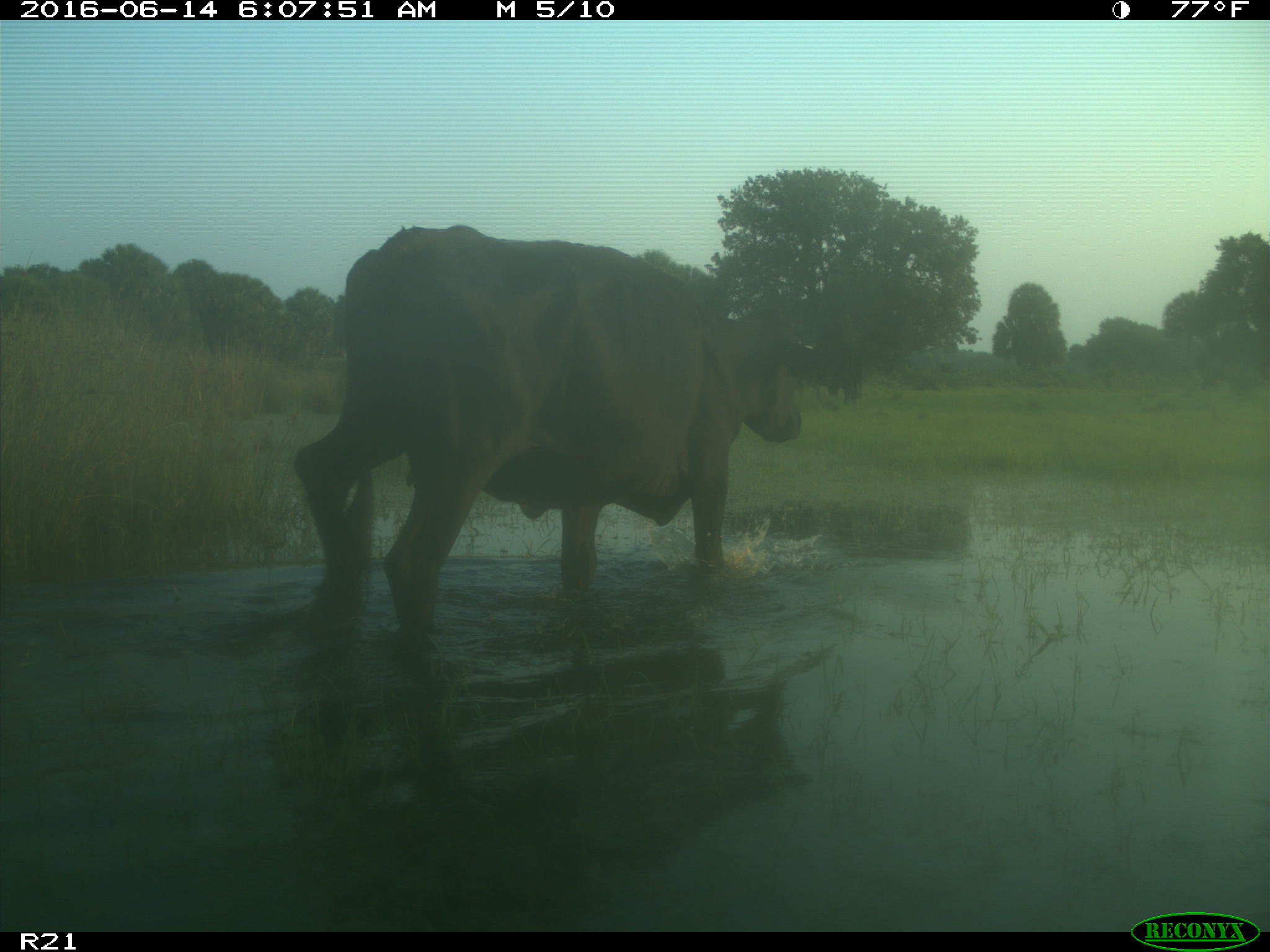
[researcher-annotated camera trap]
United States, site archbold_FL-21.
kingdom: Animalia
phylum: Chordata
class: Mammalia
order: Artiodactyla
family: Bovidae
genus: Bos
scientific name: Bos taurus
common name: domestic cow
Bos taurus (domestic cow).